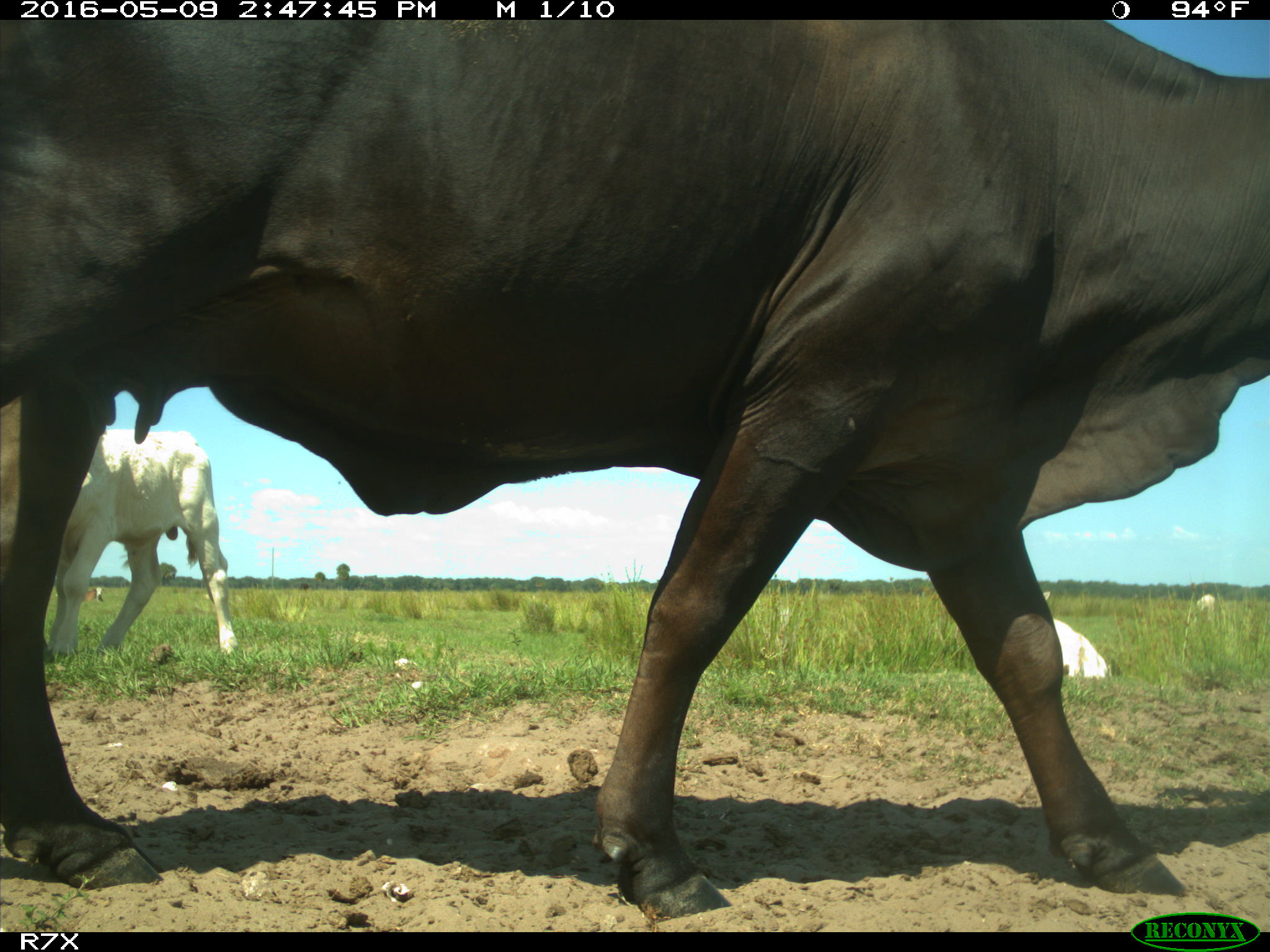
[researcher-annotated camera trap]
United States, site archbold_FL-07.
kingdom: Animalia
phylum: Chordata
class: Mammalia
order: Artiodactyla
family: Bovidae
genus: Bos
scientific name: Bos taurus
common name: domestic cow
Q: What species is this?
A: Bos taurus (domestic cow).